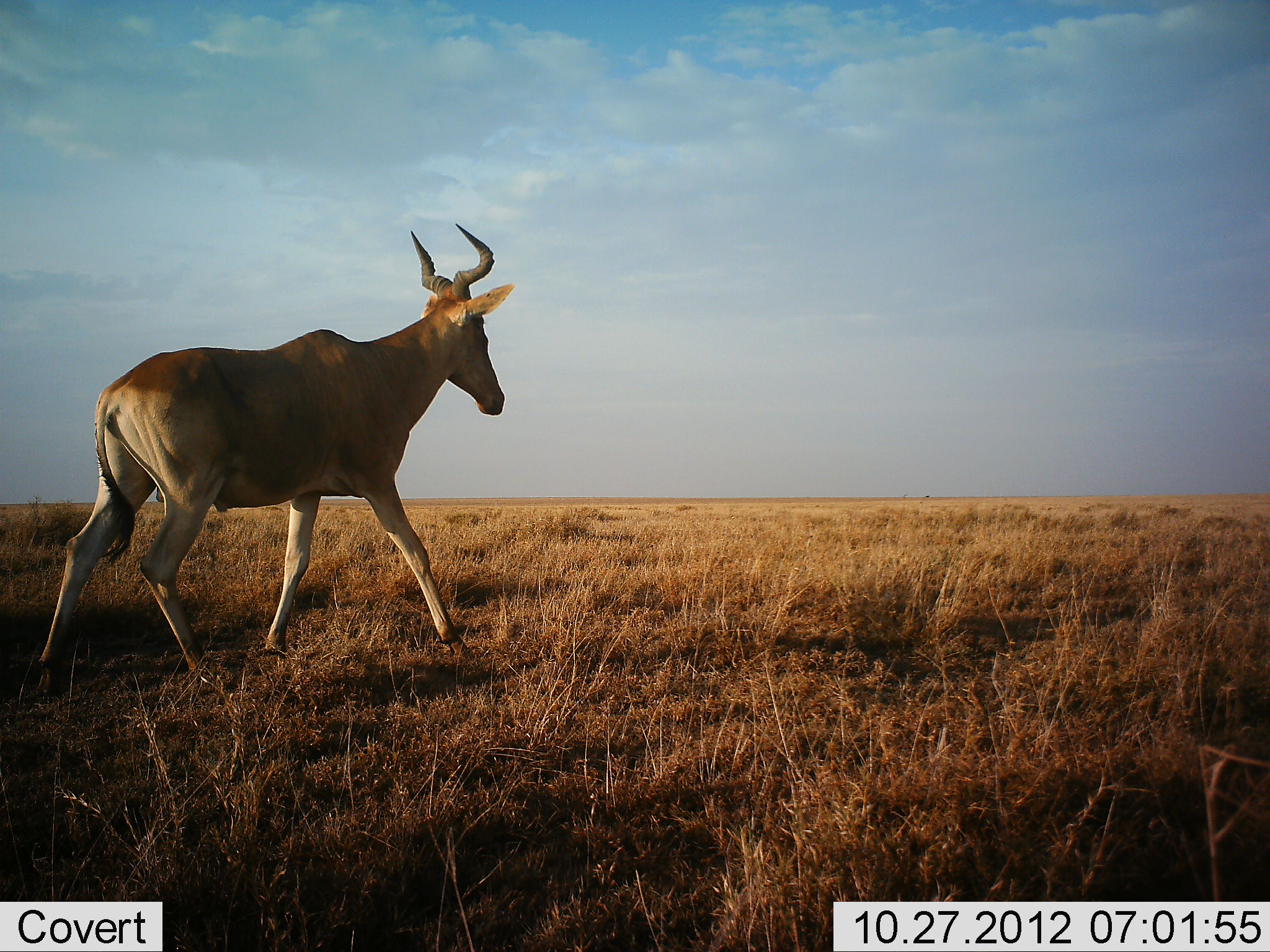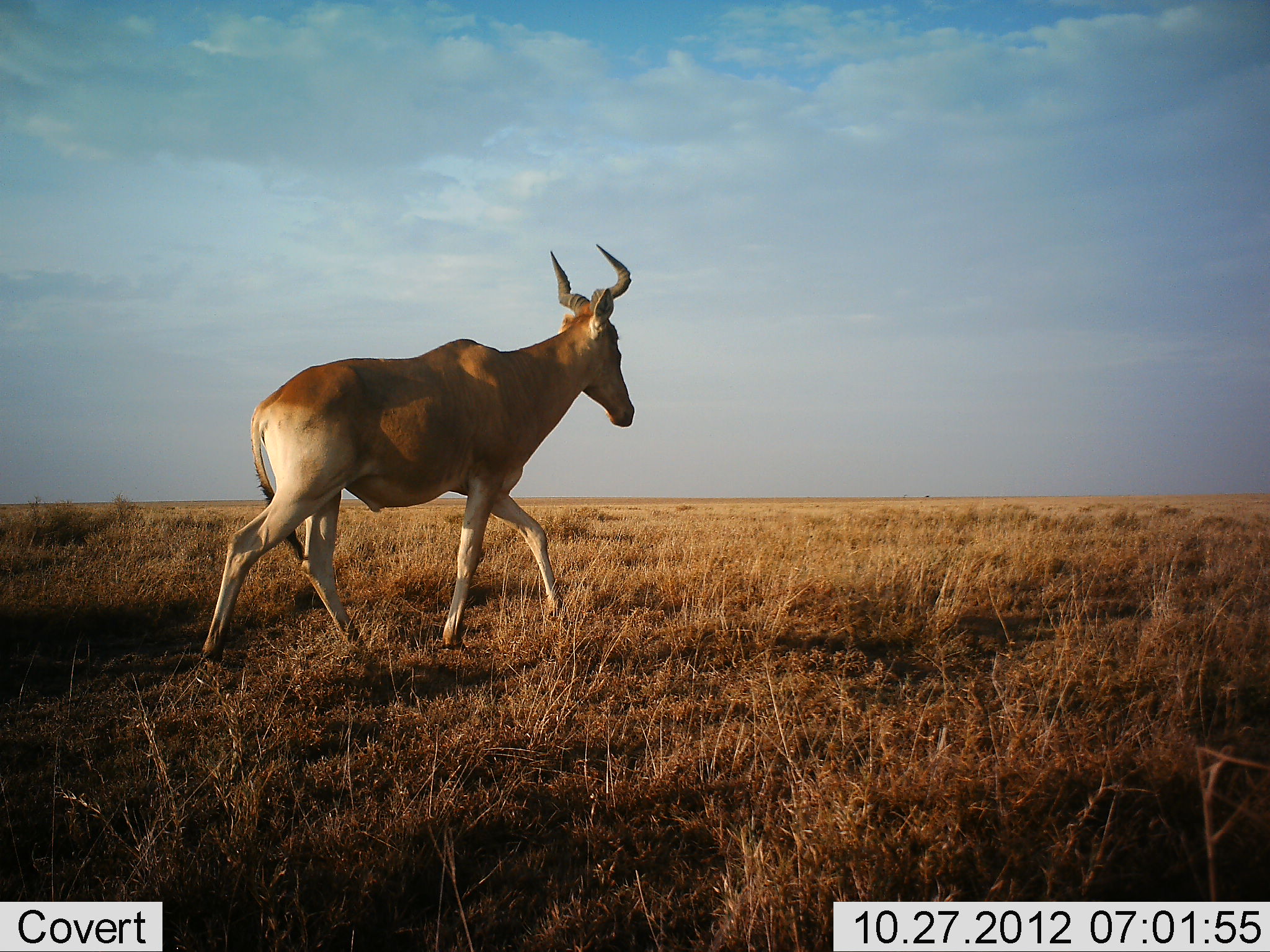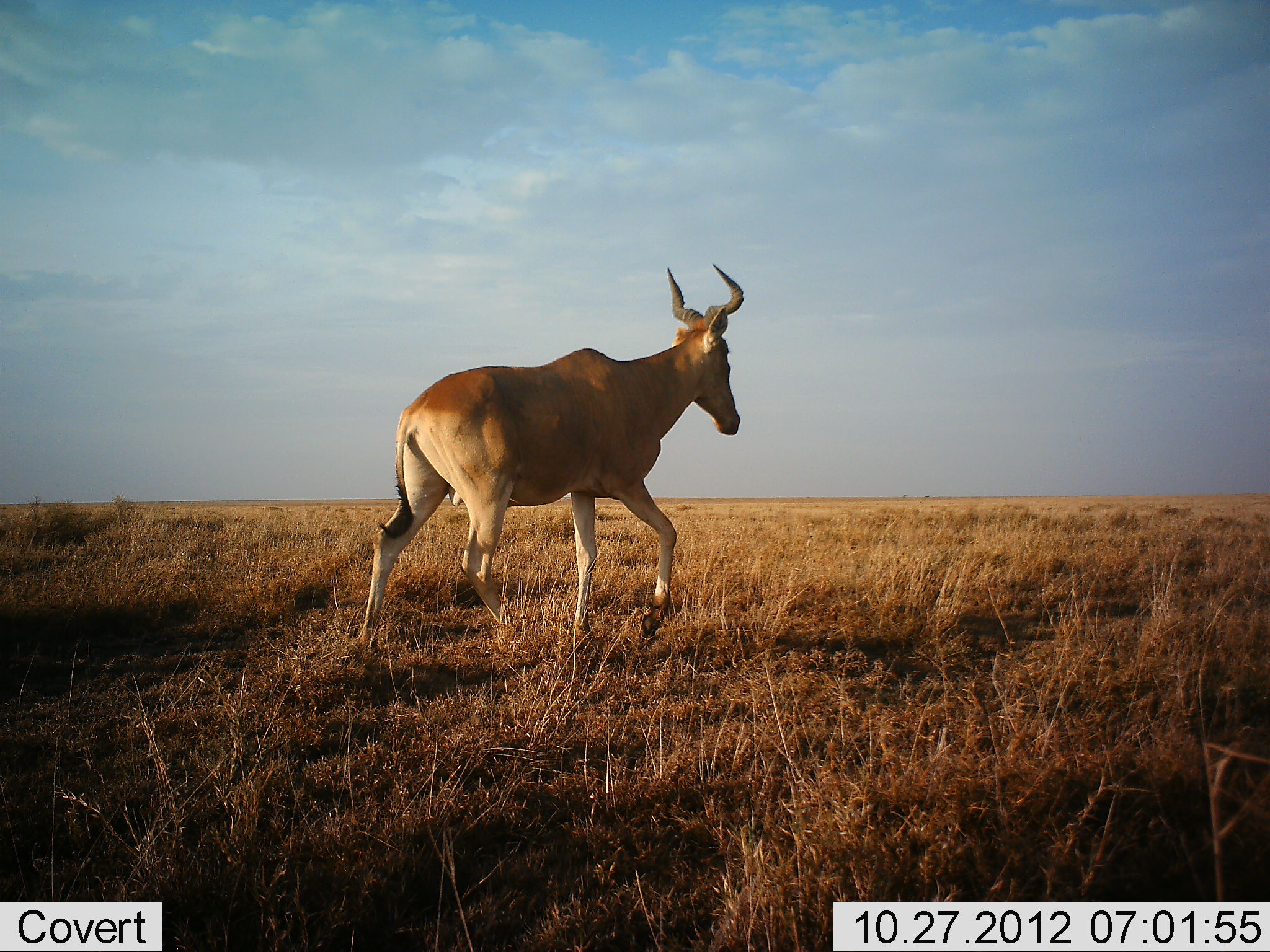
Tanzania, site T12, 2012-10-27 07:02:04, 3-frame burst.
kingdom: Animalia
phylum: Chordata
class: Mammalia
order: Artiodactyla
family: Bovidae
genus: Alcelaphus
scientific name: Alcelaphus buselaphus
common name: hartebeest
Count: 1.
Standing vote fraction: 0%.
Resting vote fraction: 0%.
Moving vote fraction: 100%.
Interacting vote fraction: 0%.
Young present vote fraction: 0%.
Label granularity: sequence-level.